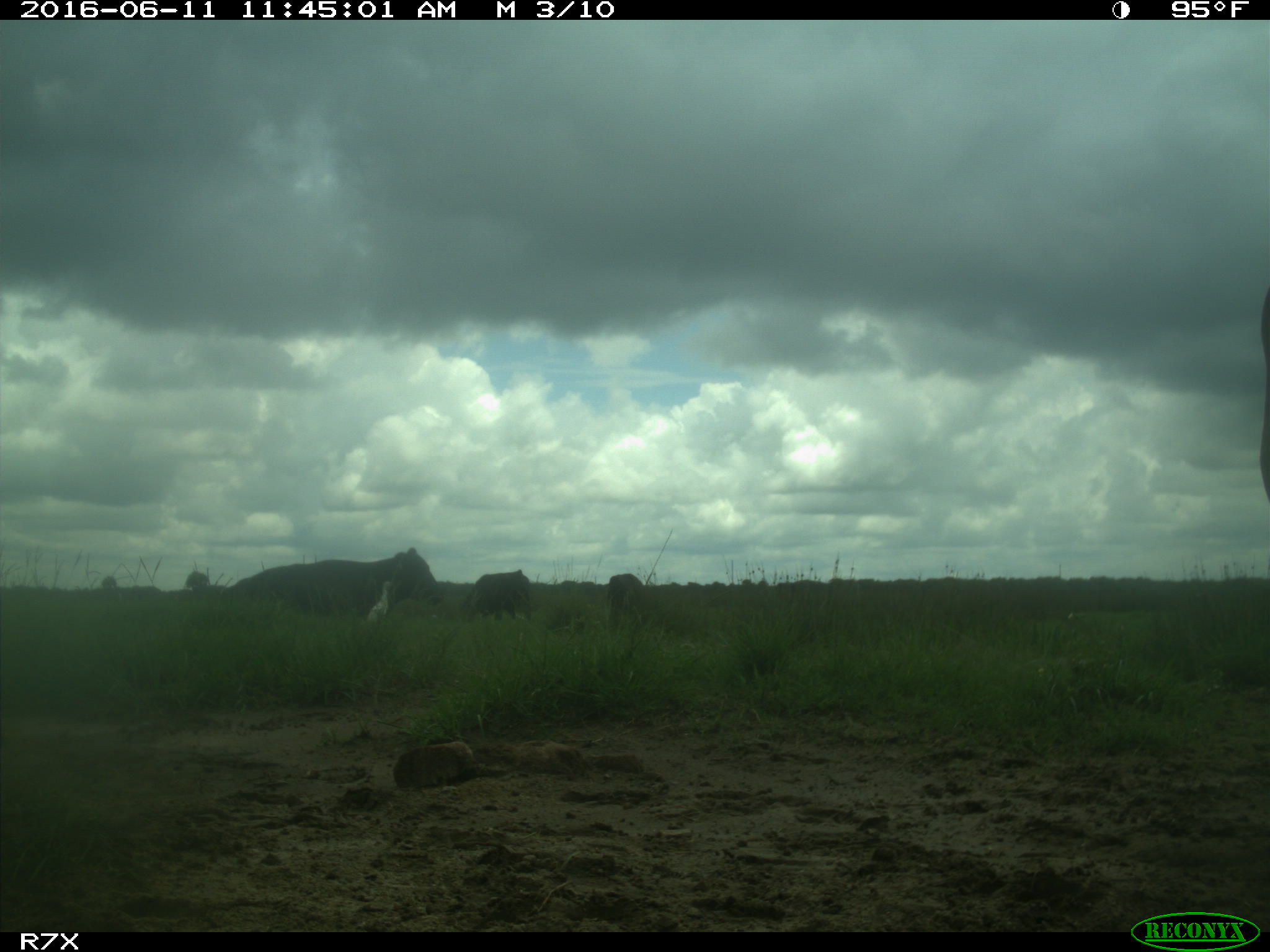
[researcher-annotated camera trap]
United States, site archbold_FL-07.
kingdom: Animalia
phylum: Chordata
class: Mammalia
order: Artiodactyla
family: Bovidae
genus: Bos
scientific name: Bos taurus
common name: domestic cow